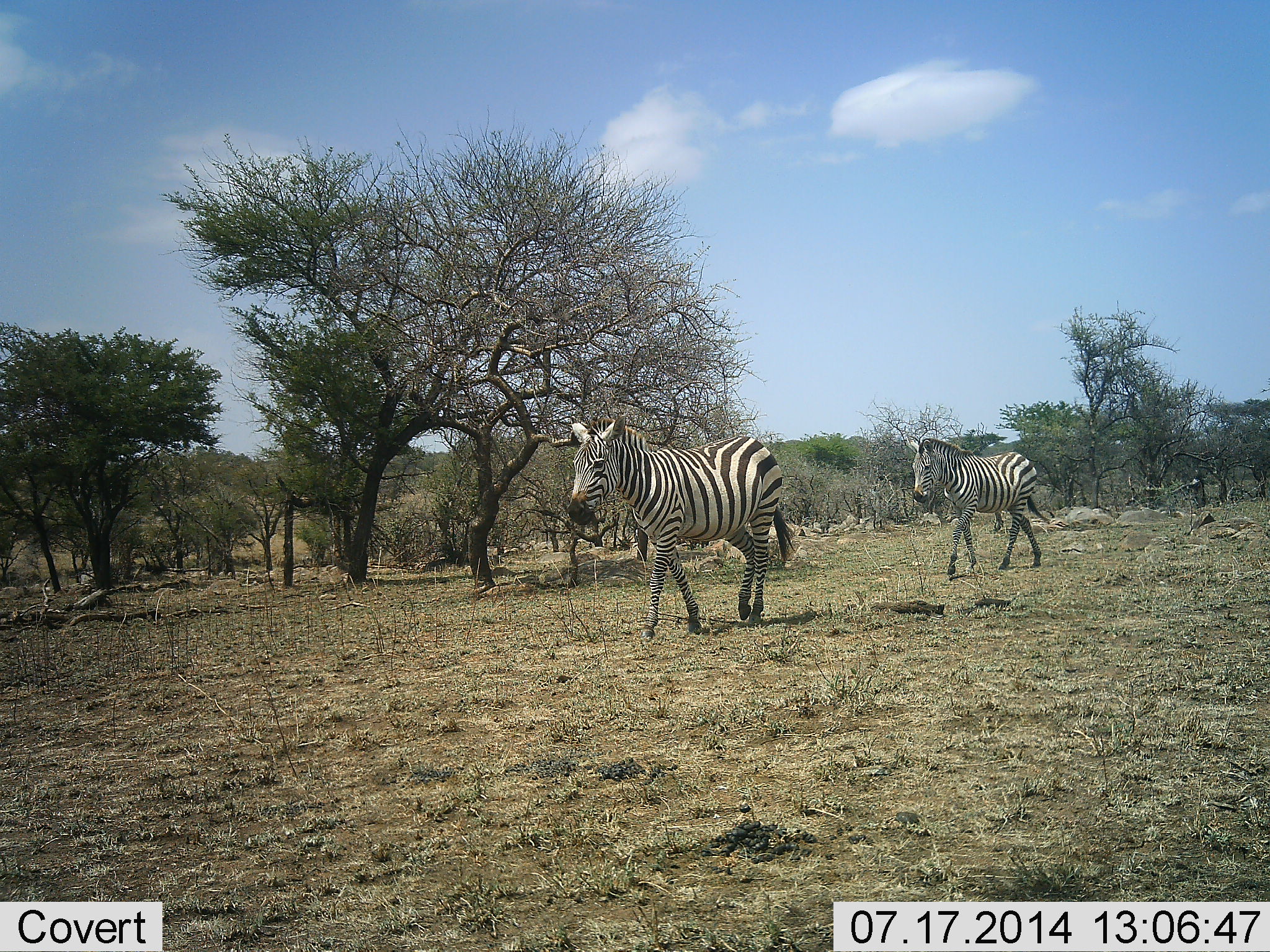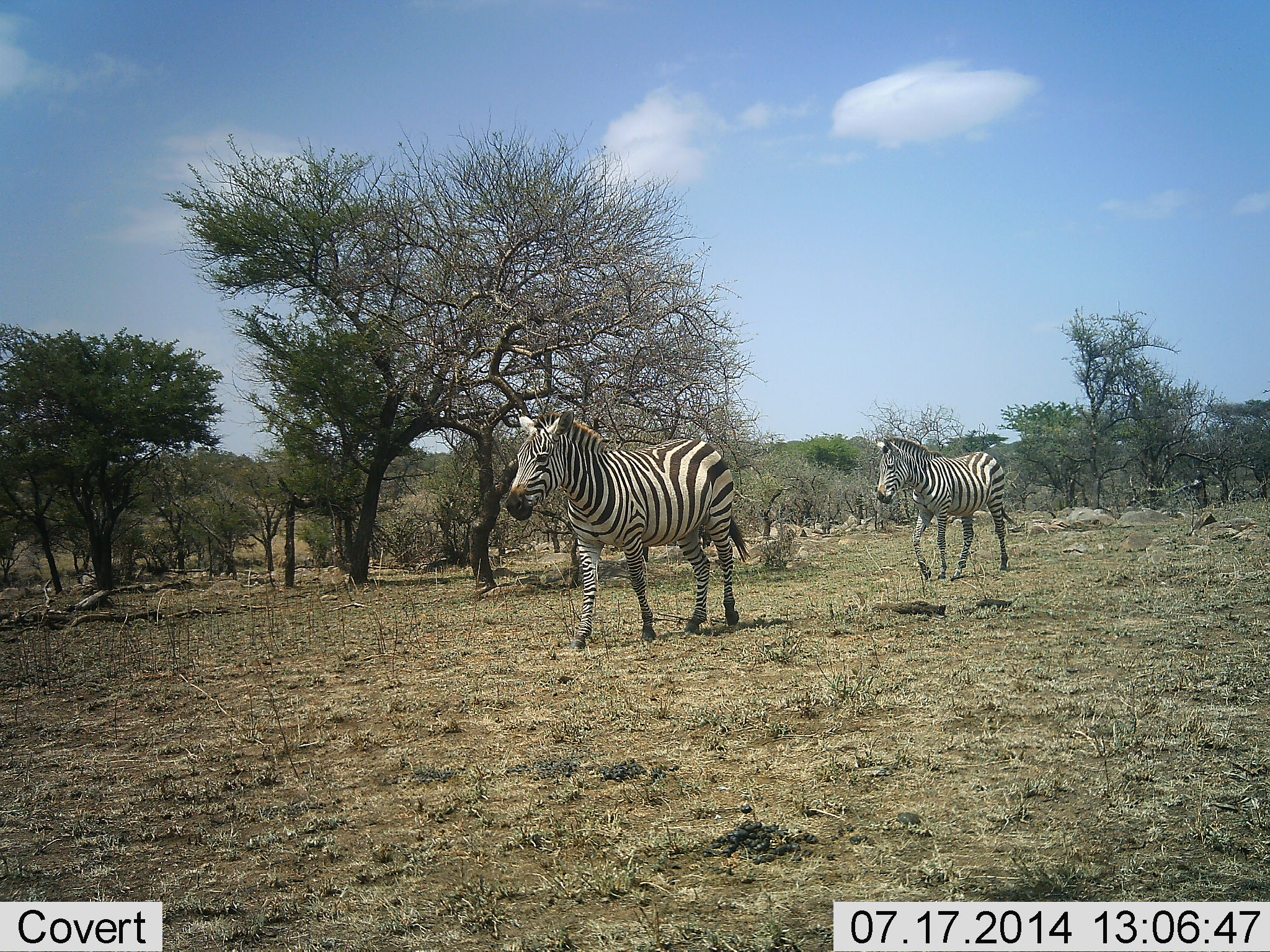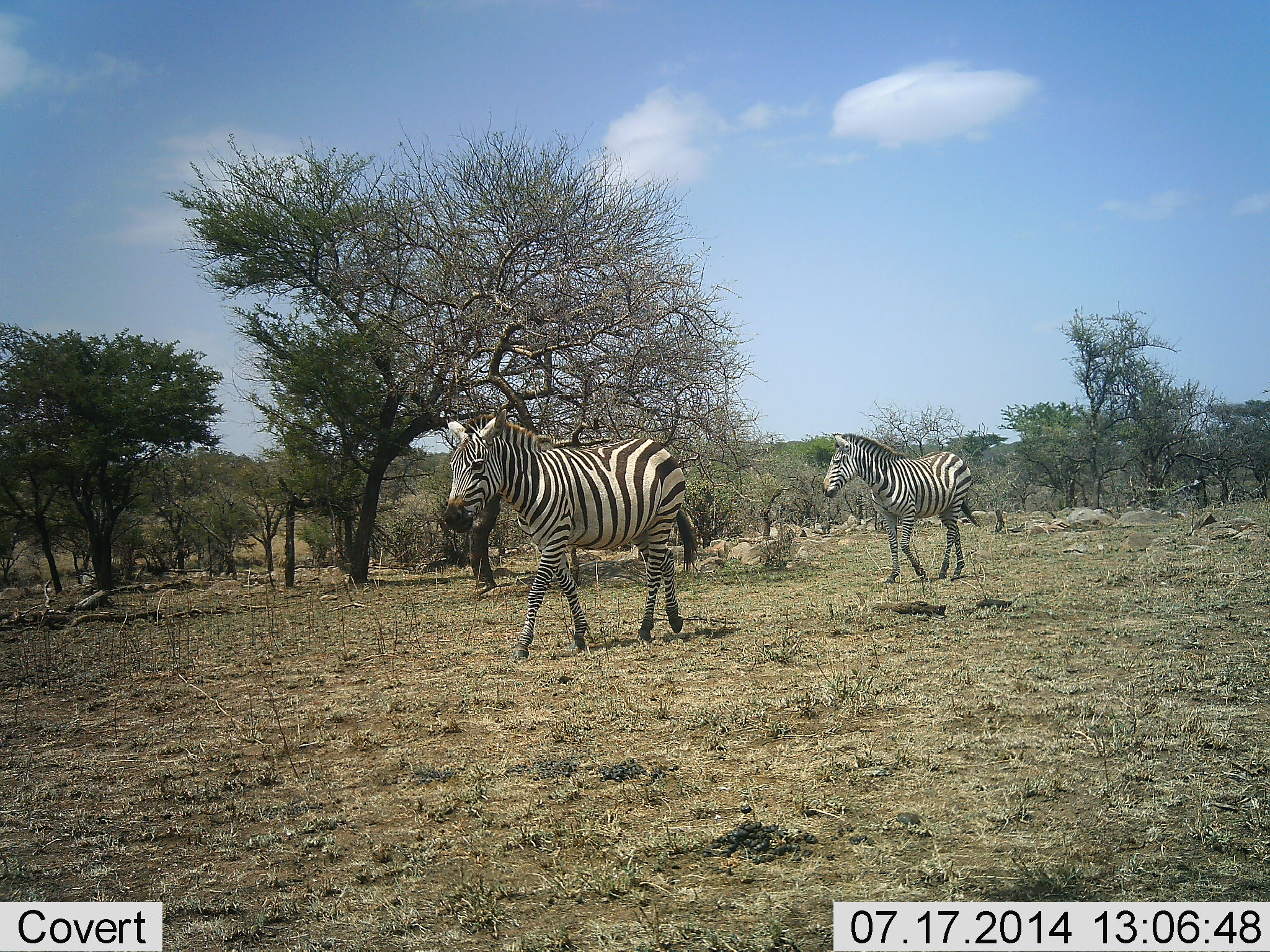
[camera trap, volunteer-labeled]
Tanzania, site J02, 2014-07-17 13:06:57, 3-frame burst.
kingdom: Animalia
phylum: Chordata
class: Mammalia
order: Perissodactyla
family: Equidae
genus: Equus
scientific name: Equus quagga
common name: plains zebra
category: zebra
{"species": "zebra (plains zebra) (Equus quagga)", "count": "2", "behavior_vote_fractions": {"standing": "0%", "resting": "0%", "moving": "100%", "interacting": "0%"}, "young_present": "10%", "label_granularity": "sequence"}